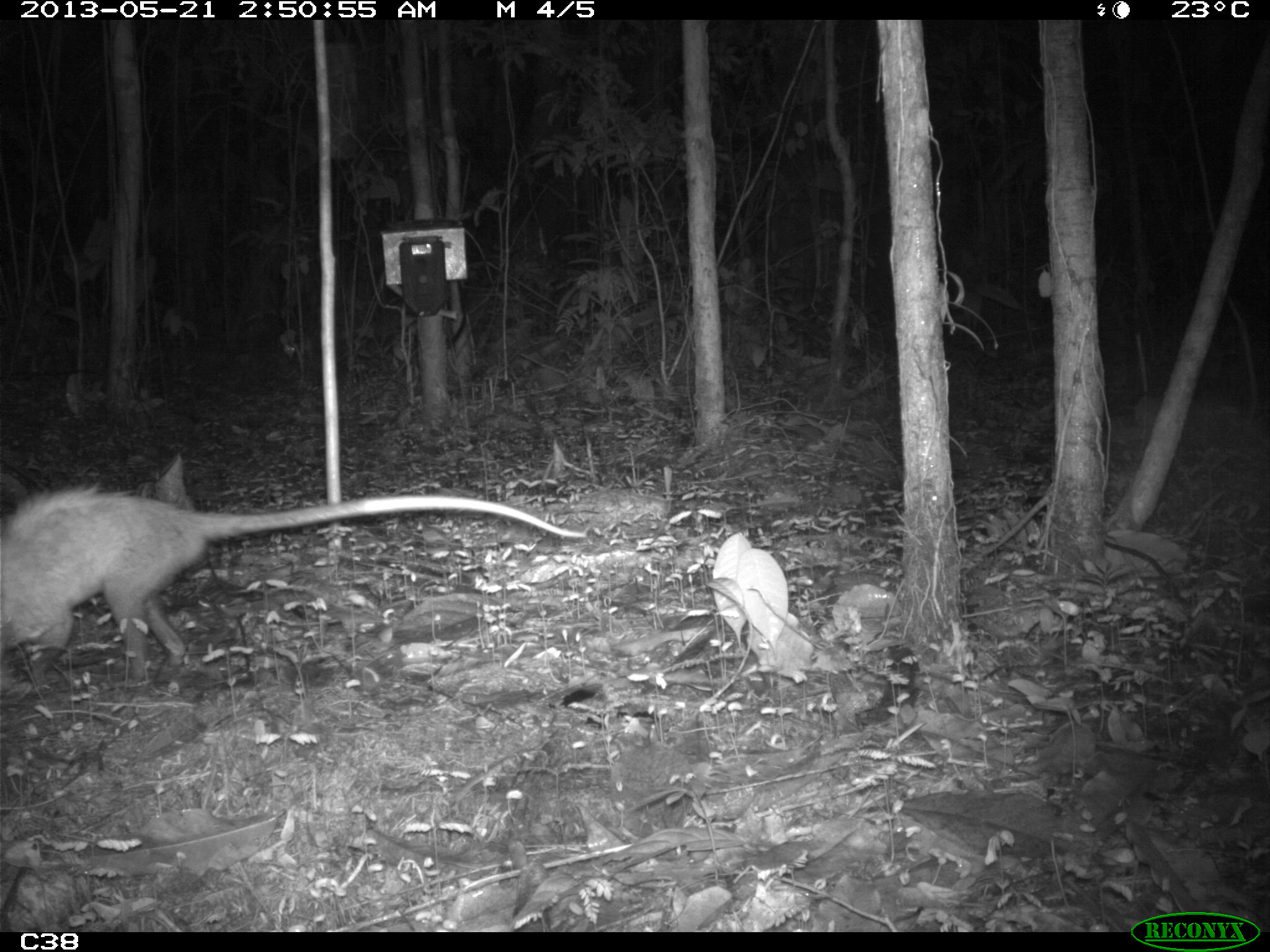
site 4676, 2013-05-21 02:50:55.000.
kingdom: Animalia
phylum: Chordata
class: Mammalia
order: Didelphimorphia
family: Didelphidae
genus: Didelphis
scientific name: Didelphis marsupialis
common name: southern opossum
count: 1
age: adult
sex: female